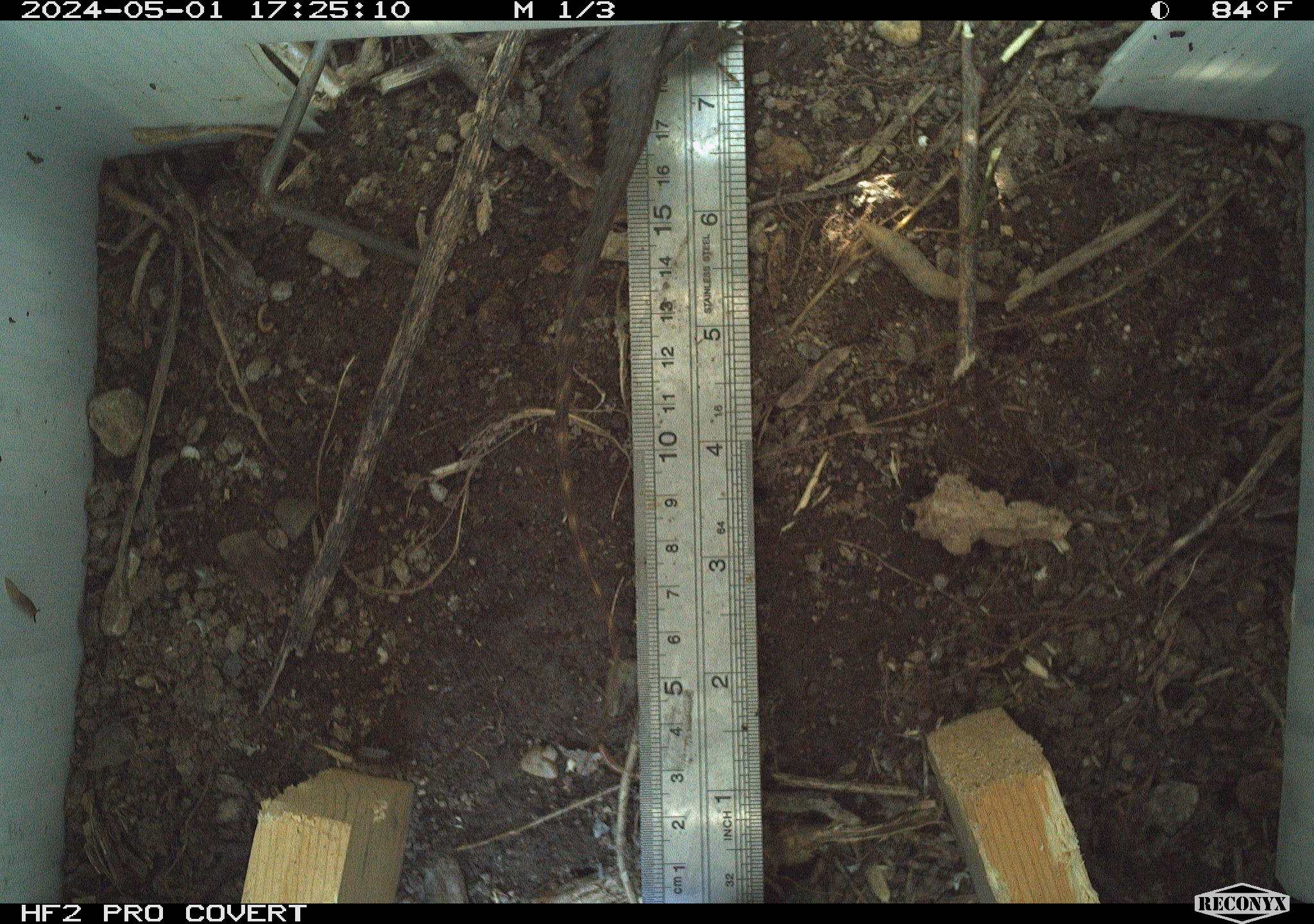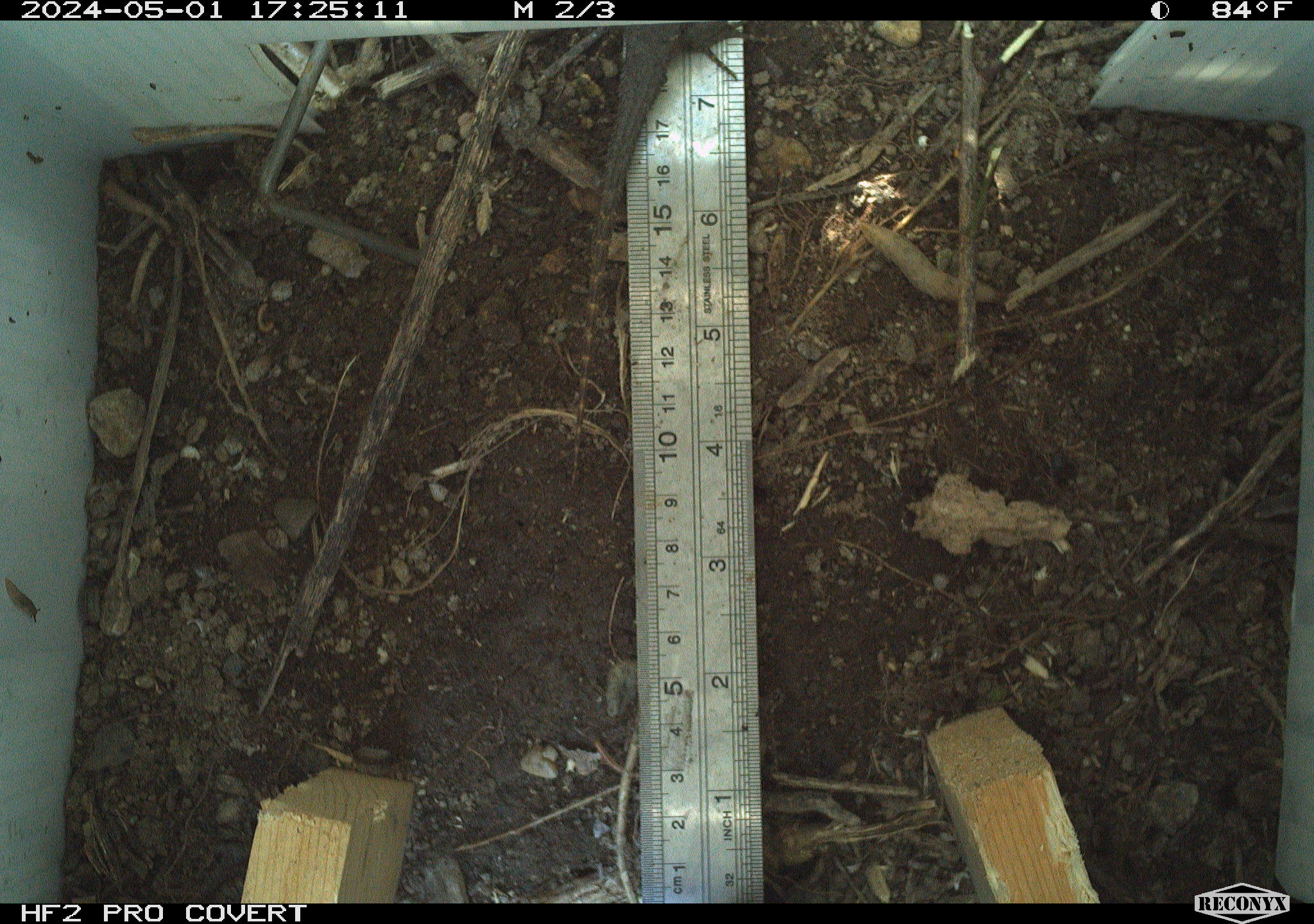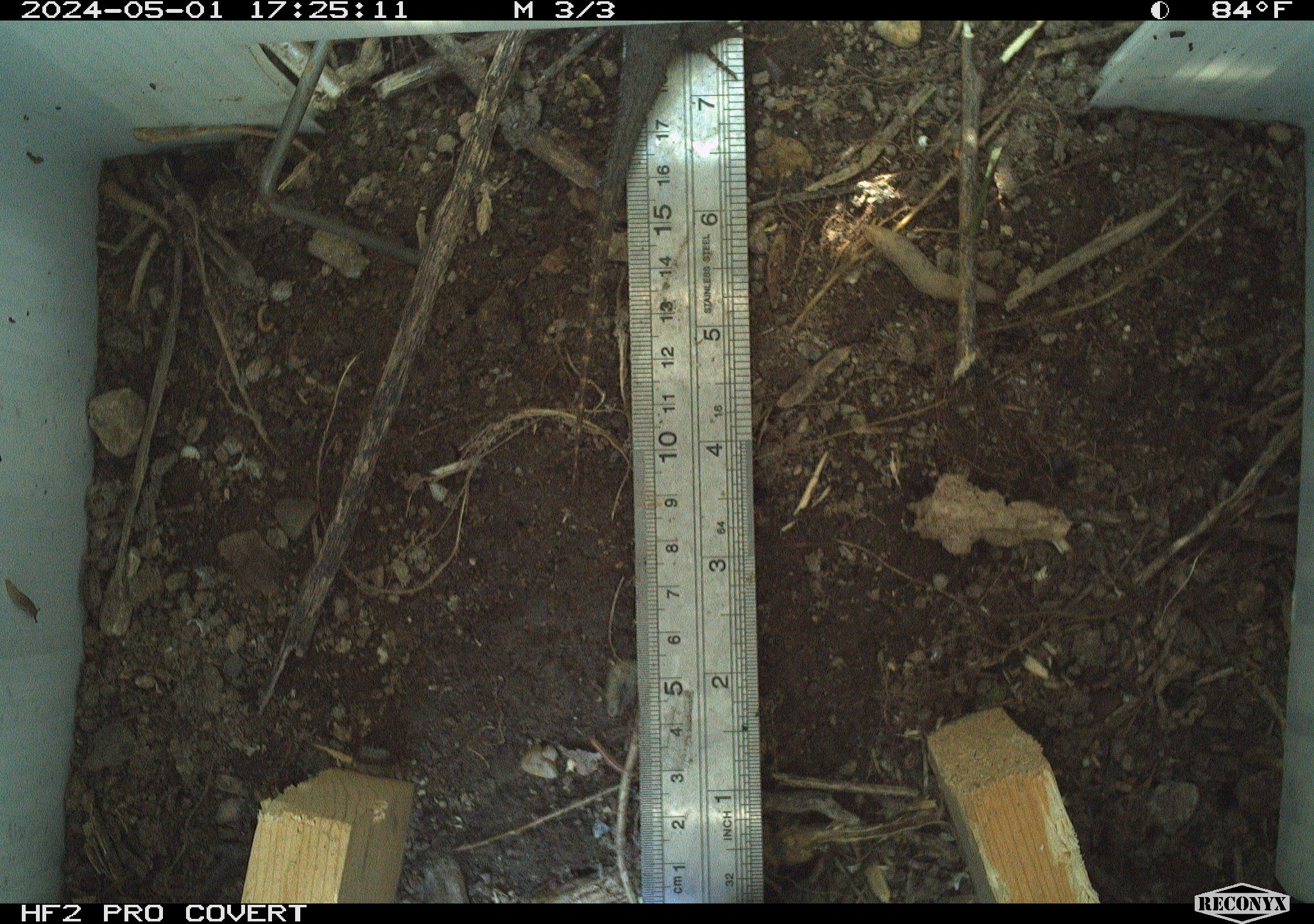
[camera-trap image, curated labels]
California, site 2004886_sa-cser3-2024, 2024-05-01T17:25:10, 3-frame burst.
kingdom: Animalia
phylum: Chordata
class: Reptilia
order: Squamata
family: Phrynosomatidae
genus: Sceloporus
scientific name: Sceloporus occidentalis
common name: western fence lizard